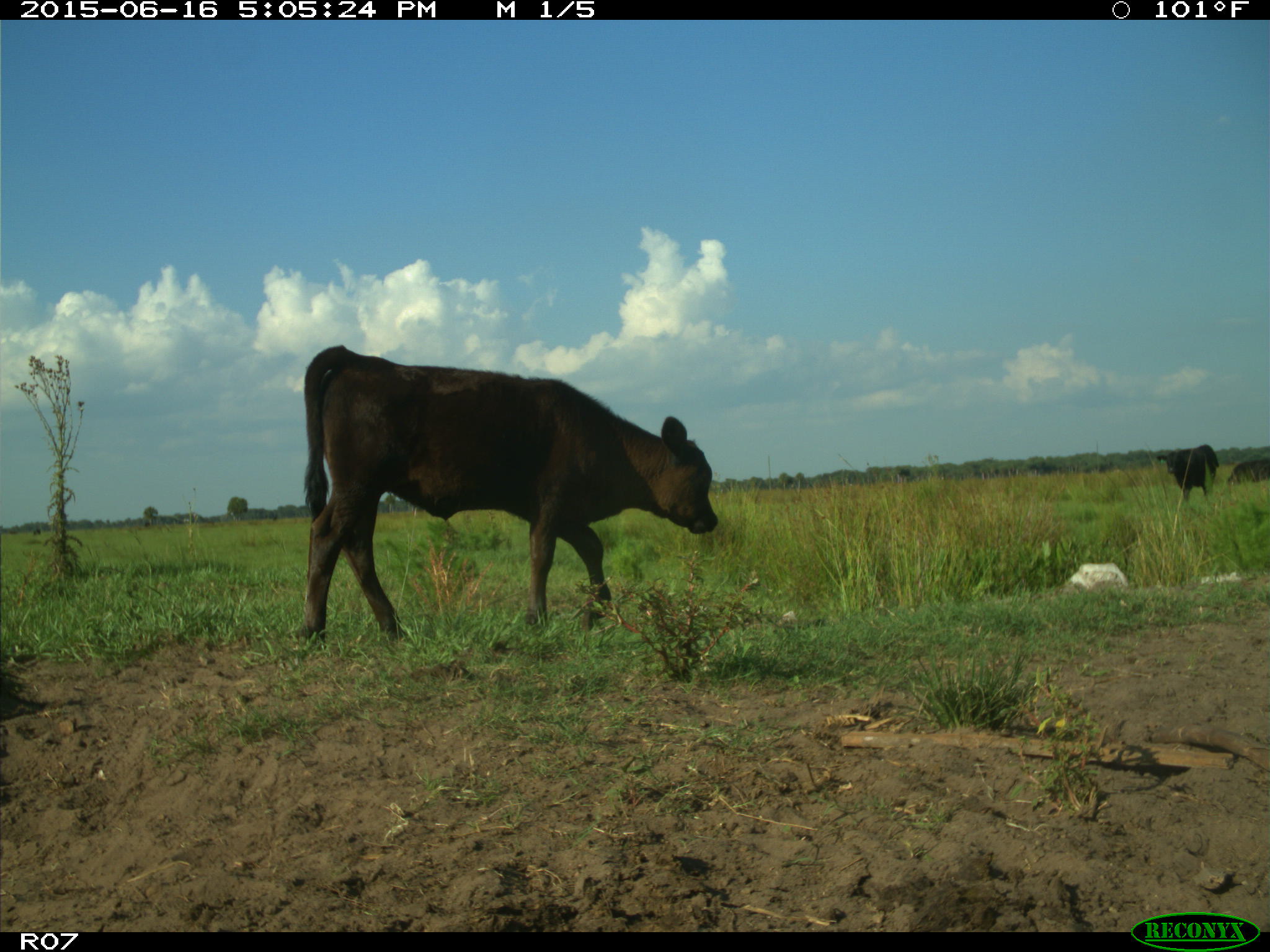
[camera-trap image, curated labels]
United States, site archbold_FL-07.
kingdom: Animalia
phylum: Chordata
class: Mammalia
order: Artiodactyla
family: Bovidae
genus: Bos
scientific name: Bos taurus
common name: domestic cow